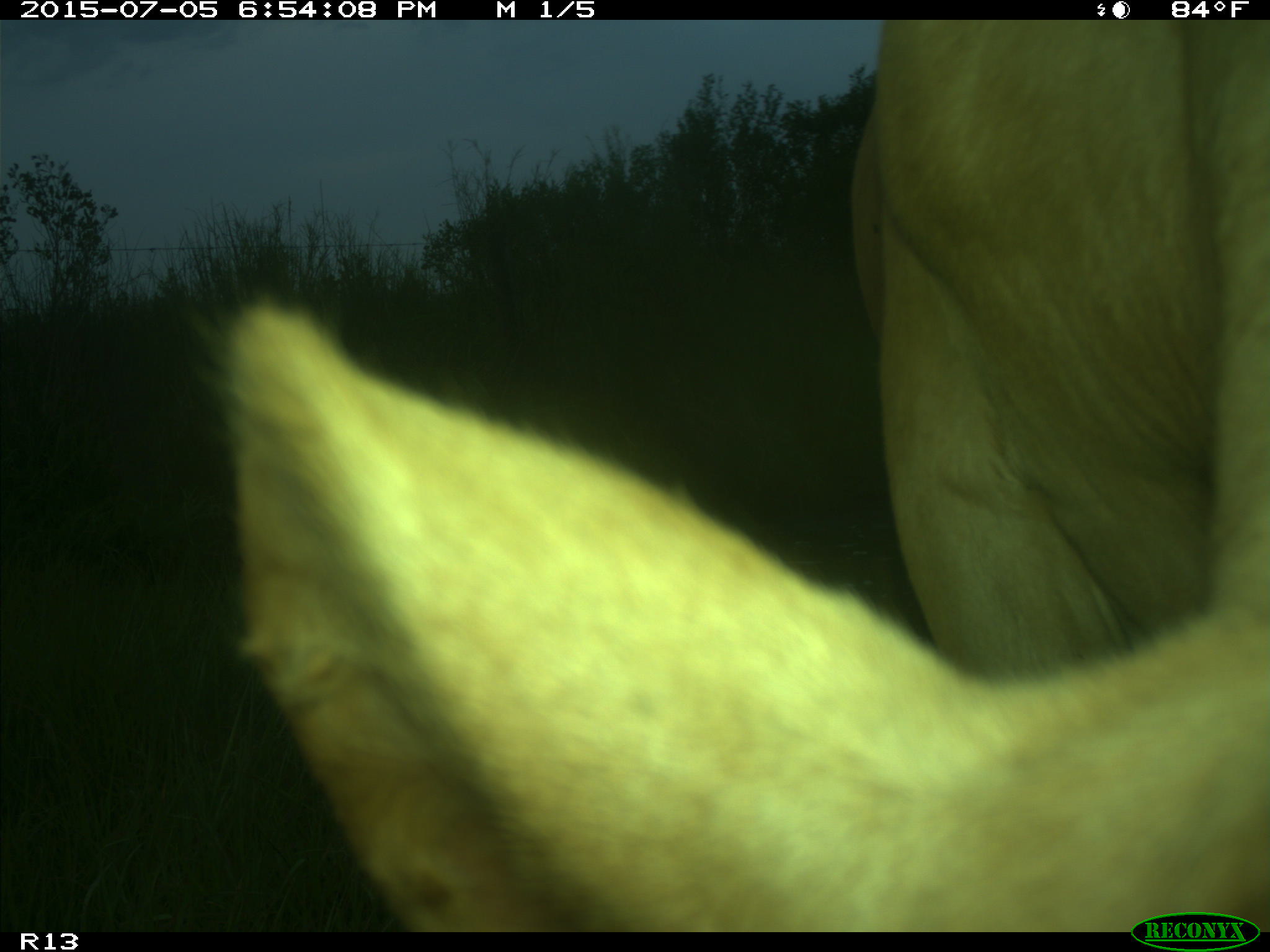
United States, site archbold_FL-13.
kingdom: Animalia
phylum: Chordata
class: Mammalia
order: Artiodactyla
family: Bovidae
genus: Bos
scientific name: Bos taurus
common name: domestic cow